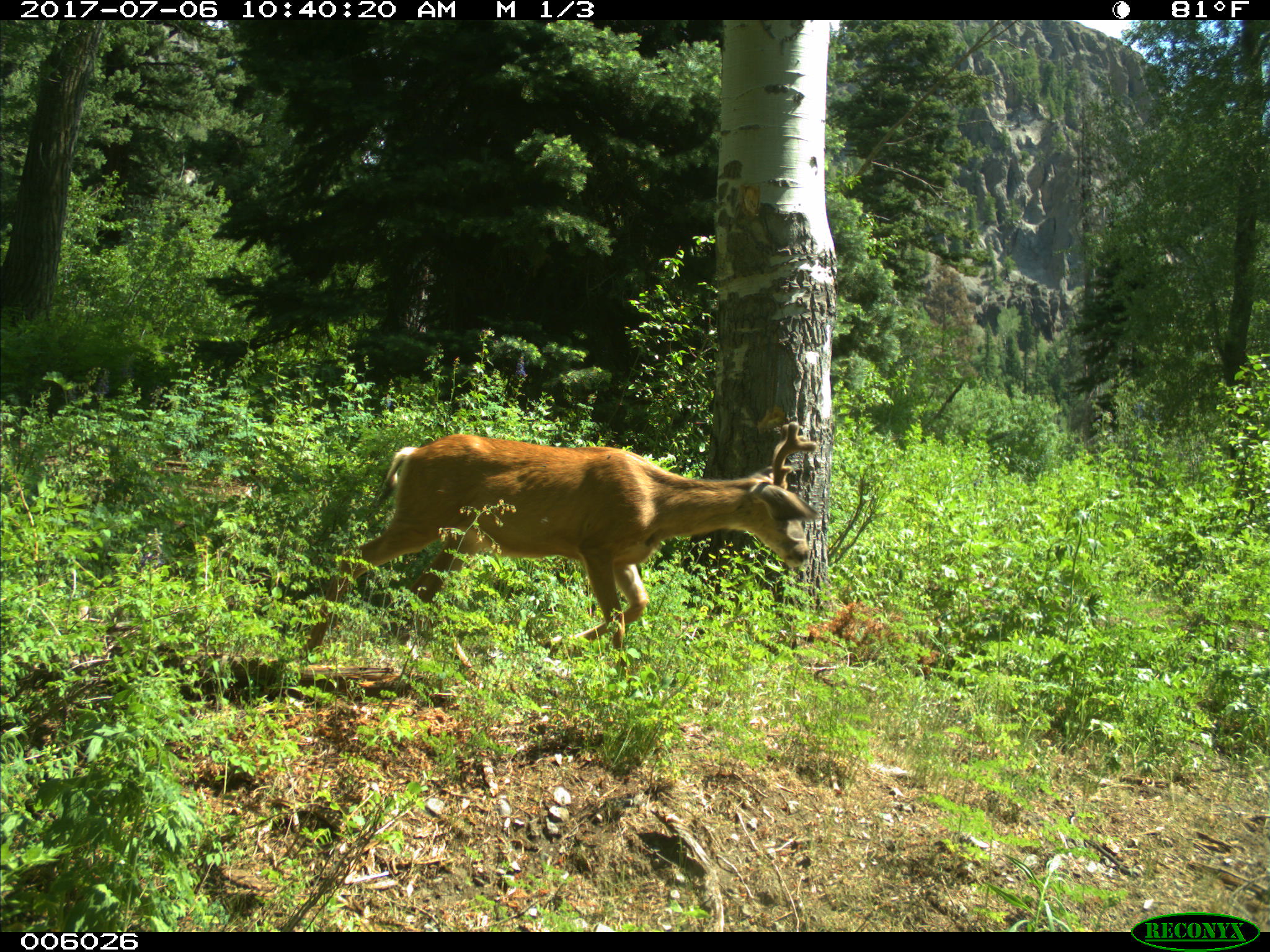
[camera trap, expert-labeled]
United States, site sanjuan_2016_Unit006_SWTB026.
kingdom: Animalia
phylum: Chordata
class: Mammalia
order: Artiodactyla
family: Cervidae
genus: Odocoileus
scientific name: Odocoileus hemionus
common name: mule deer